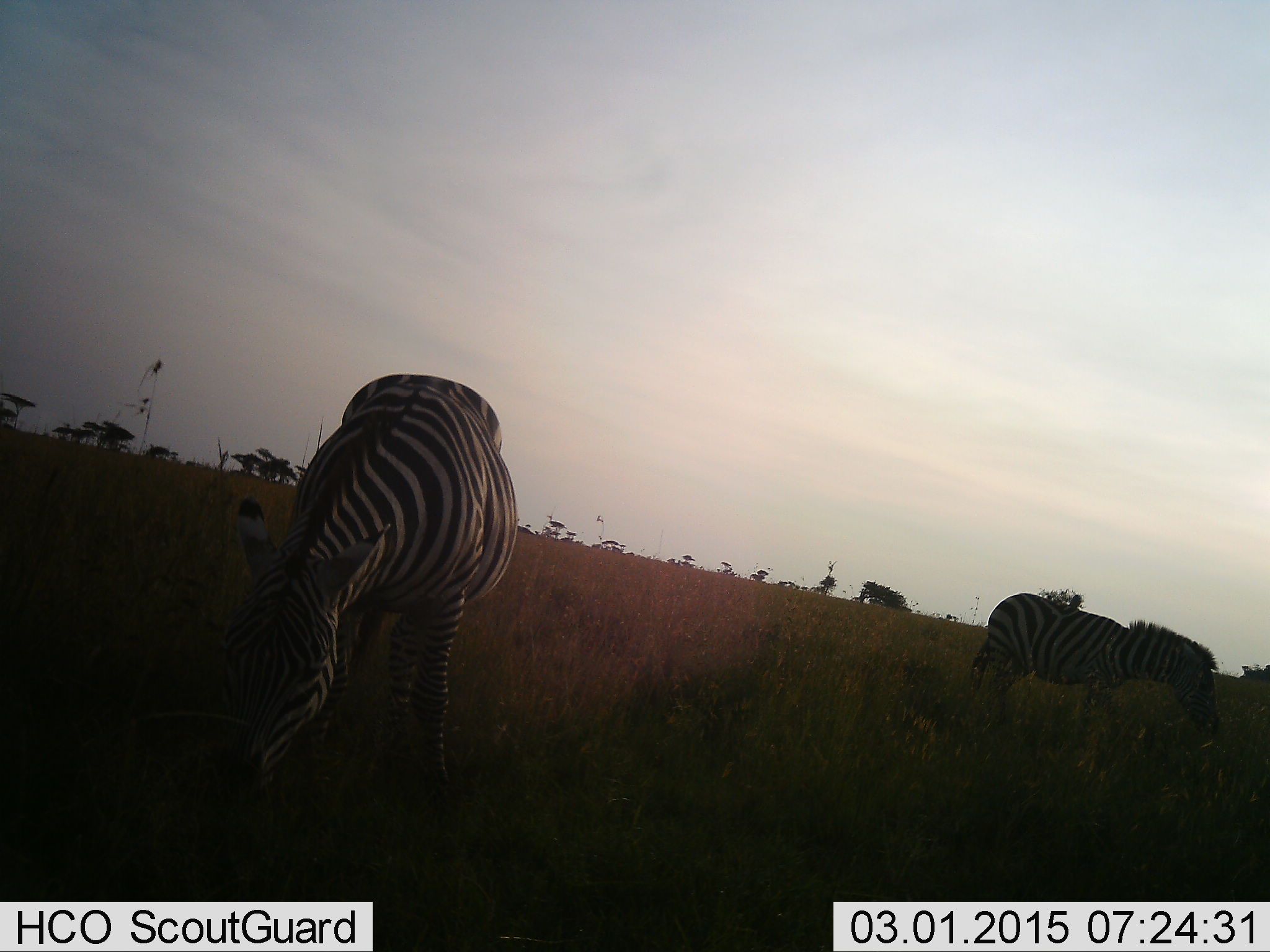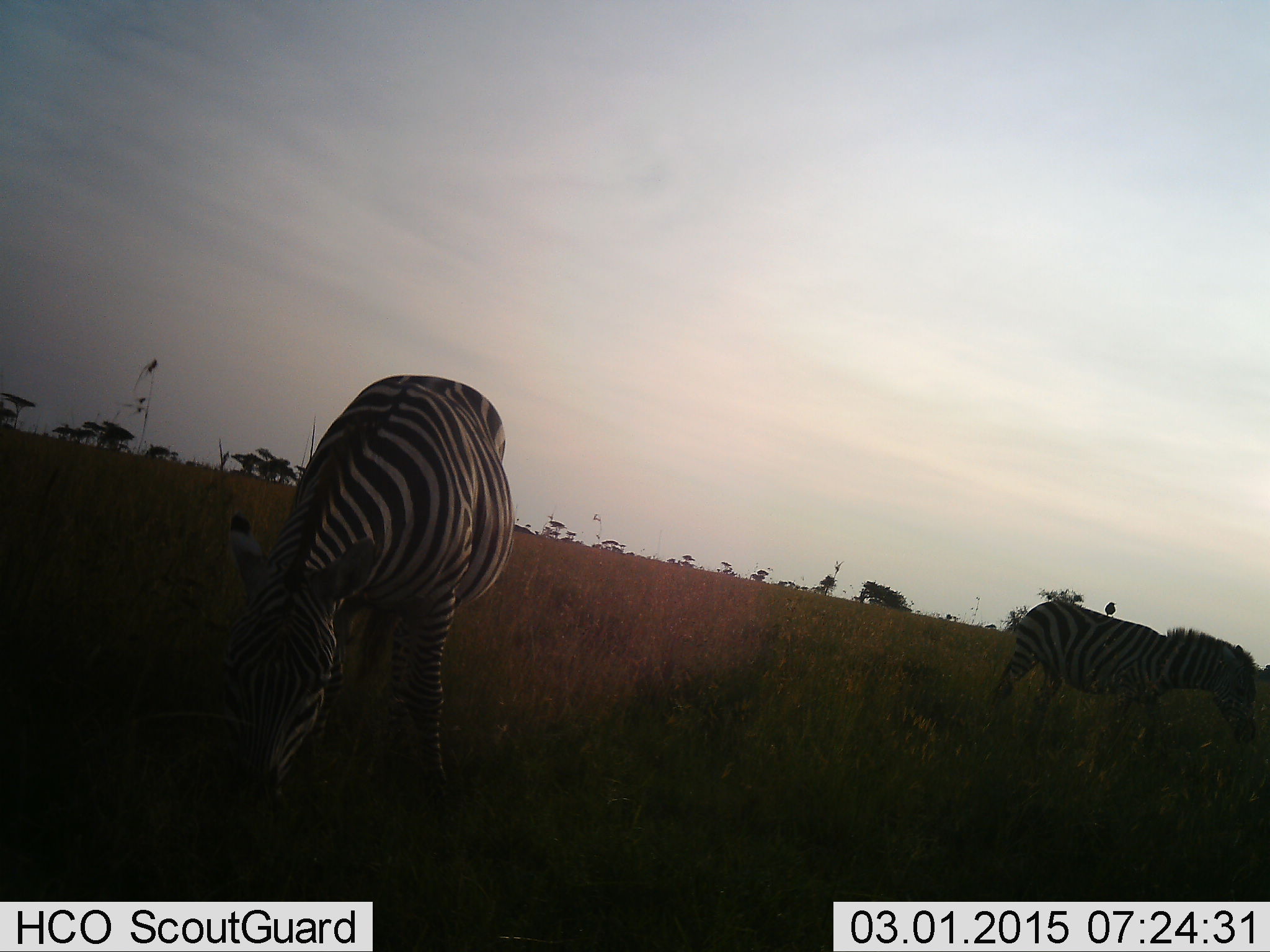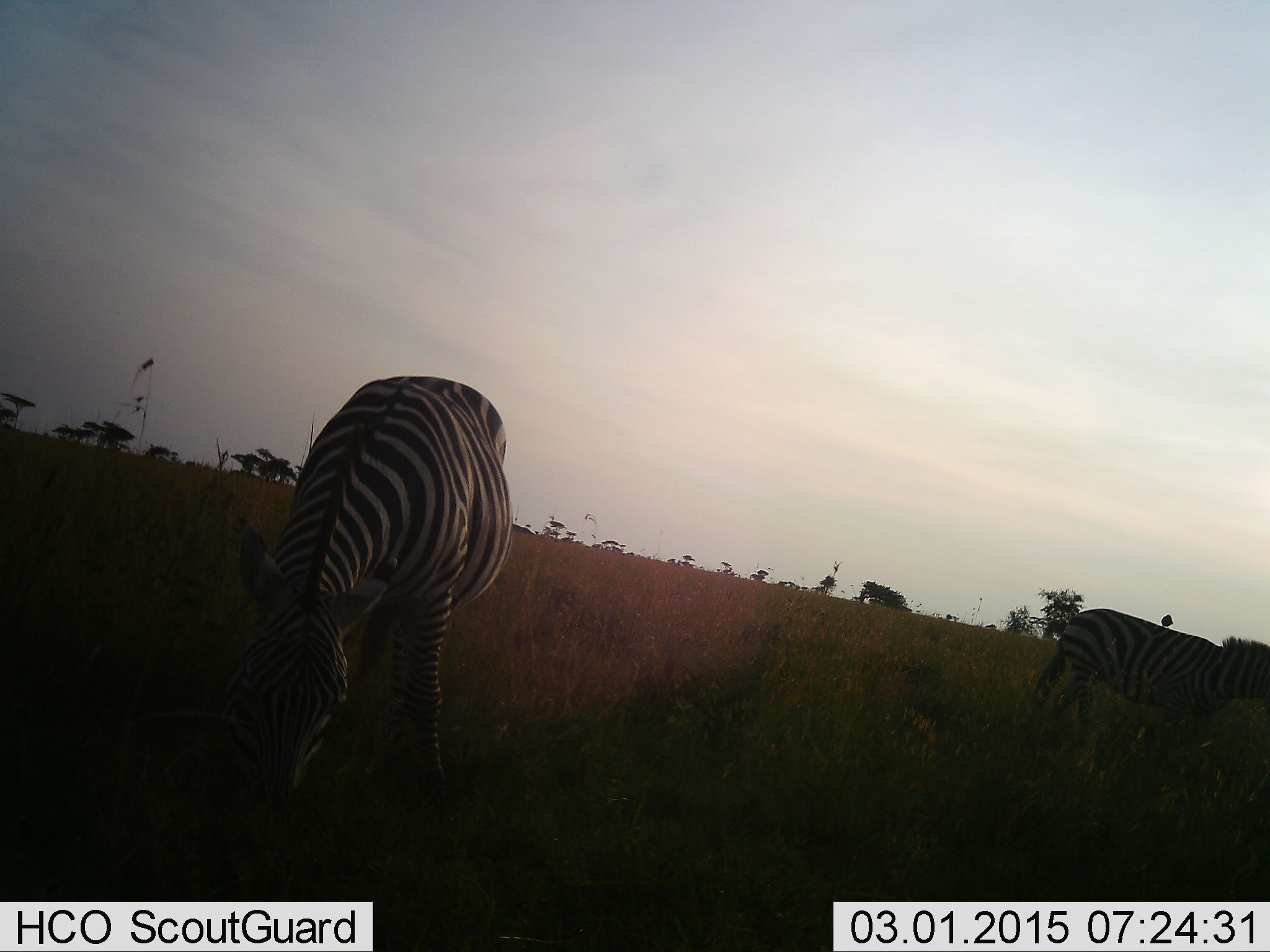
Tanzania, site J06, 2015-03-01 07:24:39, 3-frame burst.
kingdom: Animalia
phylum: Chordata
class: Mammalia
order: Perissodactyla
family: Equidae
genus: Equus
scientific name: Equus quagga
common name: plains zebra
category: zebra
Zebra (plains zebra) (Equus quagga), count 2. Behavior (volunteer vote fractions): standing 30%, resting 0%, moving 20%, interacting 0%. Young present (vote fraction): 0%. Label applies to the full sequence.